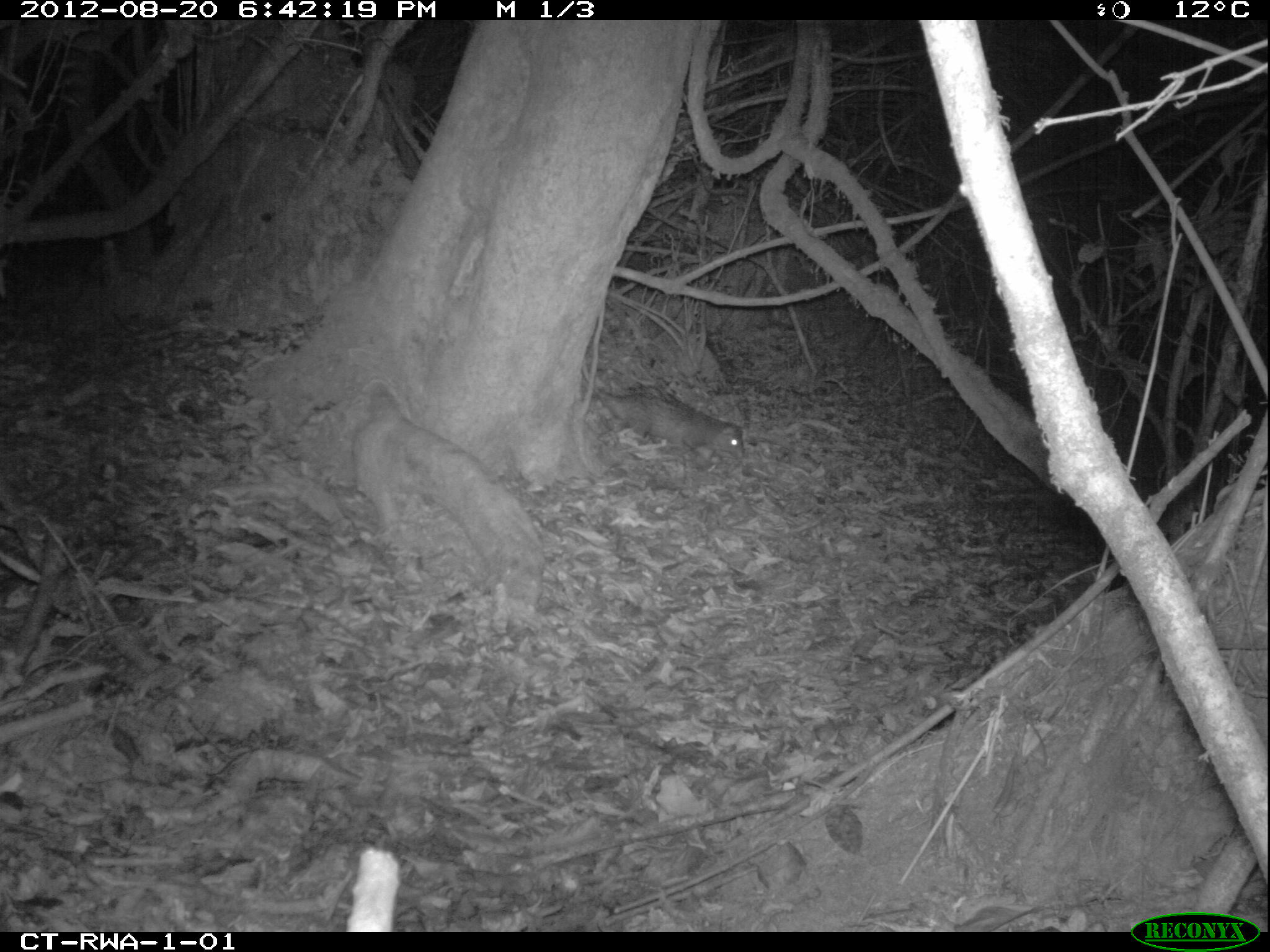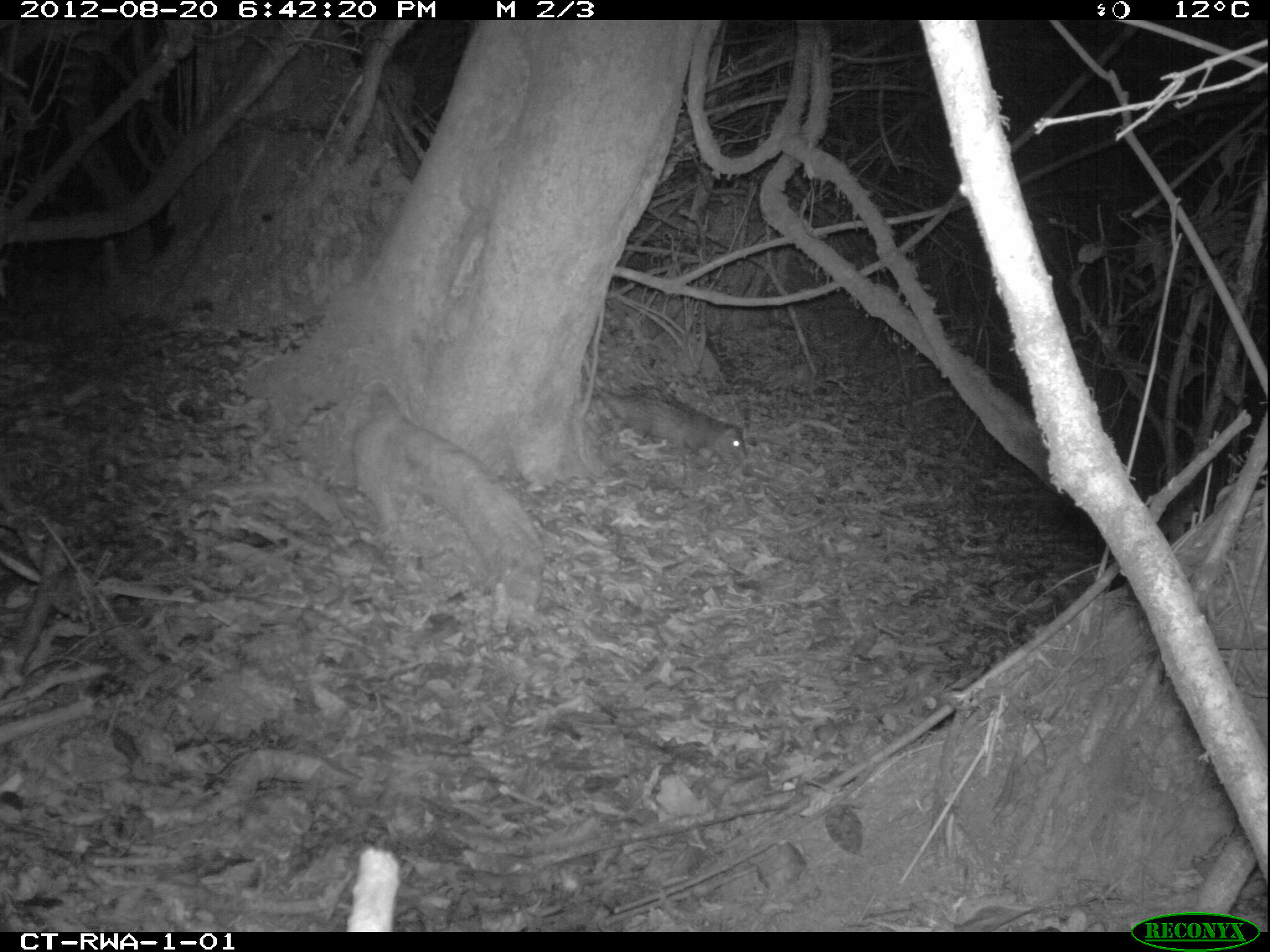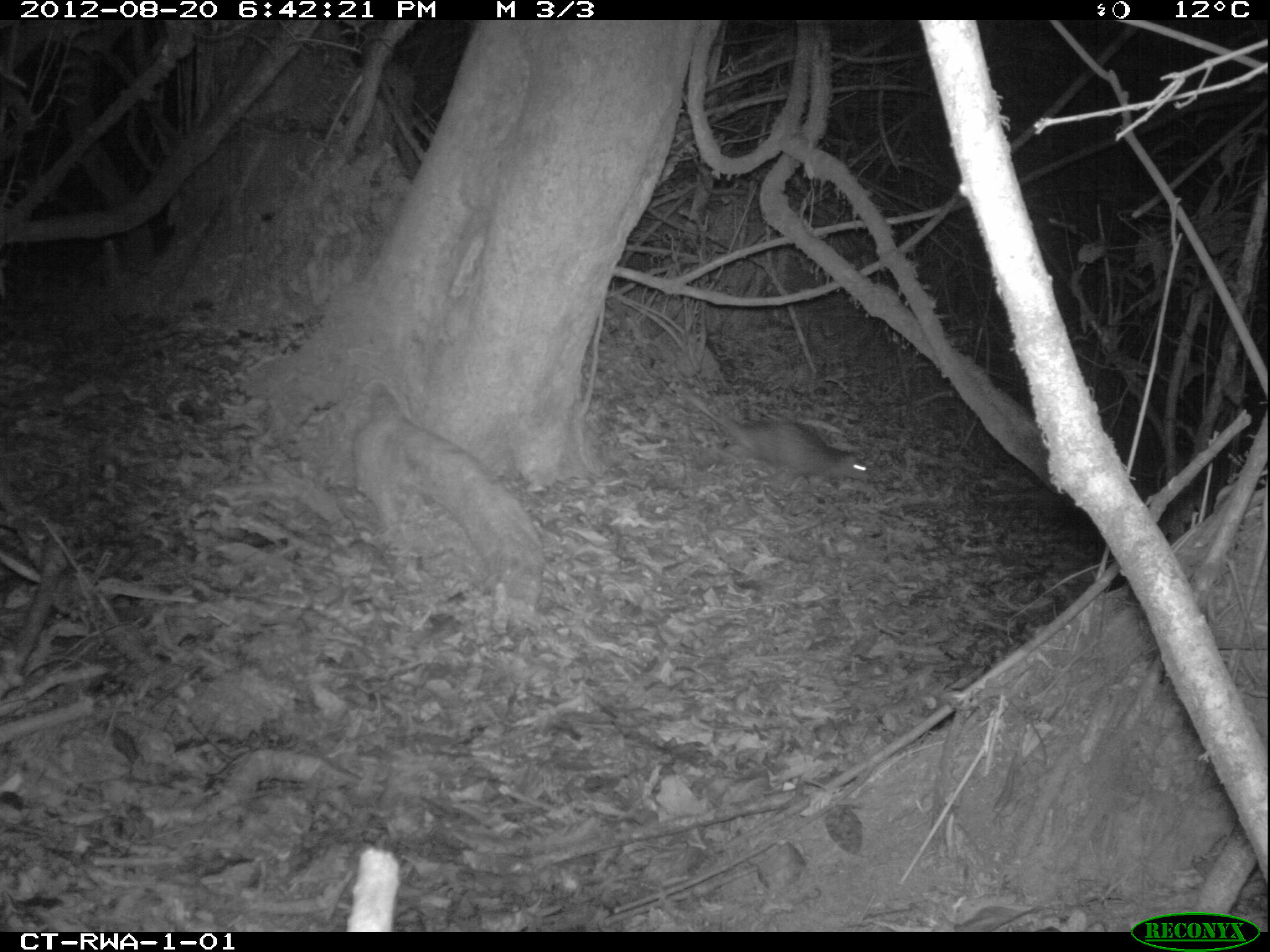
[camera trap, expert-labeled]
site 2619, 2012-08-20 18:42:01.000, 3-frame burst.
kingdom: Animalia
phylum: Chordata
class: Mammalia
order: Rodentia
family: Hystricidae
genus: Atherurus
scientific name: Atherurus africanus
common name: african brush-tailed porcupine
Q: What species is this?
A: Atherurus africanus (african brush-tailed porcupine).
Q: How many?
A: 1.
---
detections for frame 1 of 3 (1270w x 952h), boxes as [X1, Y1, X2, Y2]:
atherurus africanus: [592, 382, 744, 465]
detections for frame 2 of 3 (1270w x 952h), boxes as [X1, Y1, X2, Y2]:
atherurus africanus: [592, 383, 749, 460]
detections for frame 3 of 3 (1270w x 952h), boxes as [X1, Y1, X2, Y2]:
atherurus africanus: [688, 392, 871, 489]